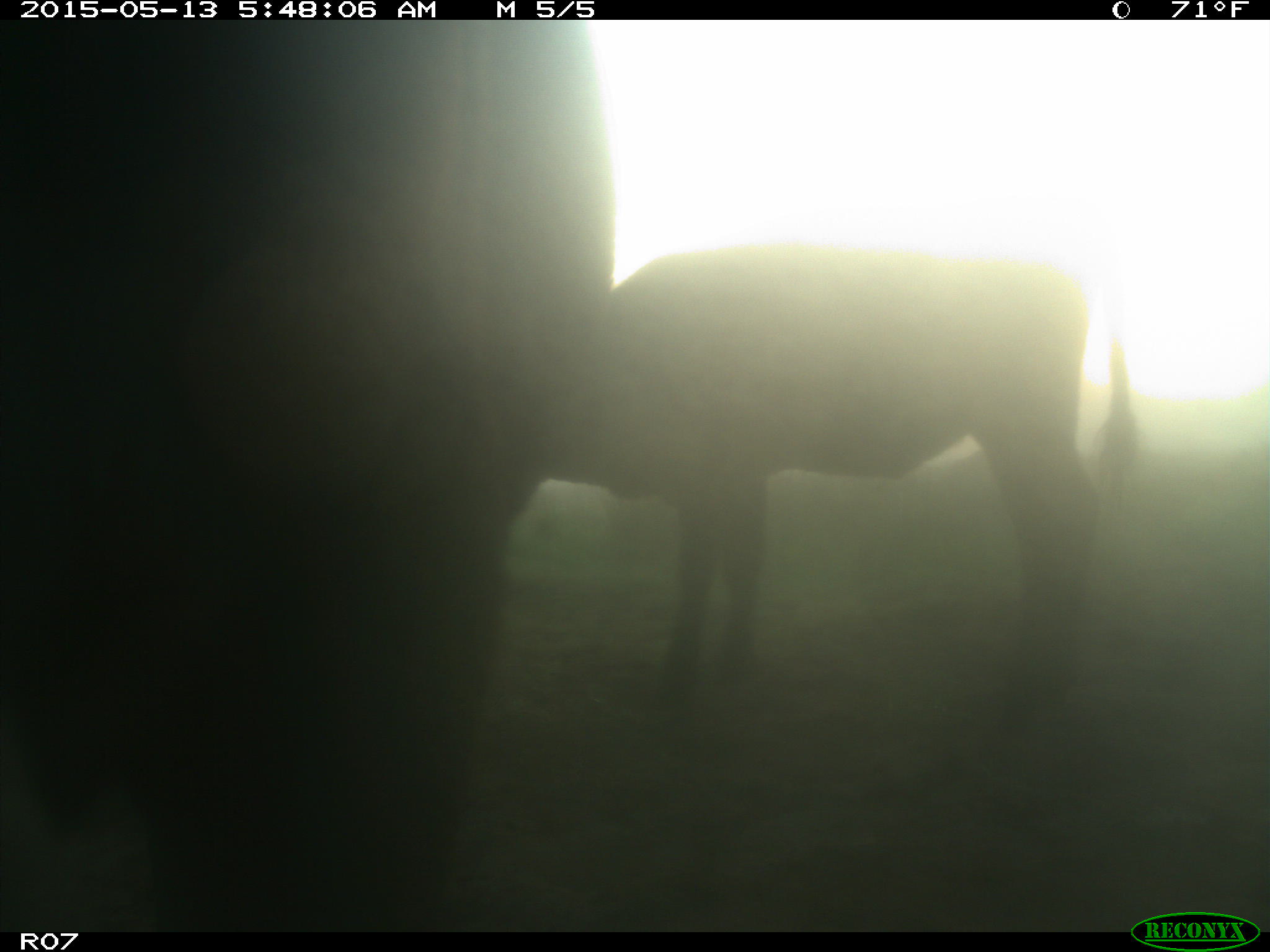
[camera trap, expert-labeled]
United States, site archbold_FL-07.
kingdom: Animalia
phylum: Chordata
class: Mammalia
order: Artiodactyla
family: Bovidae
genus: Bos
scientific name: Bos taurus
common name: domestic cow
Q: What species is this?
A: Bos taurus (domestic cow).